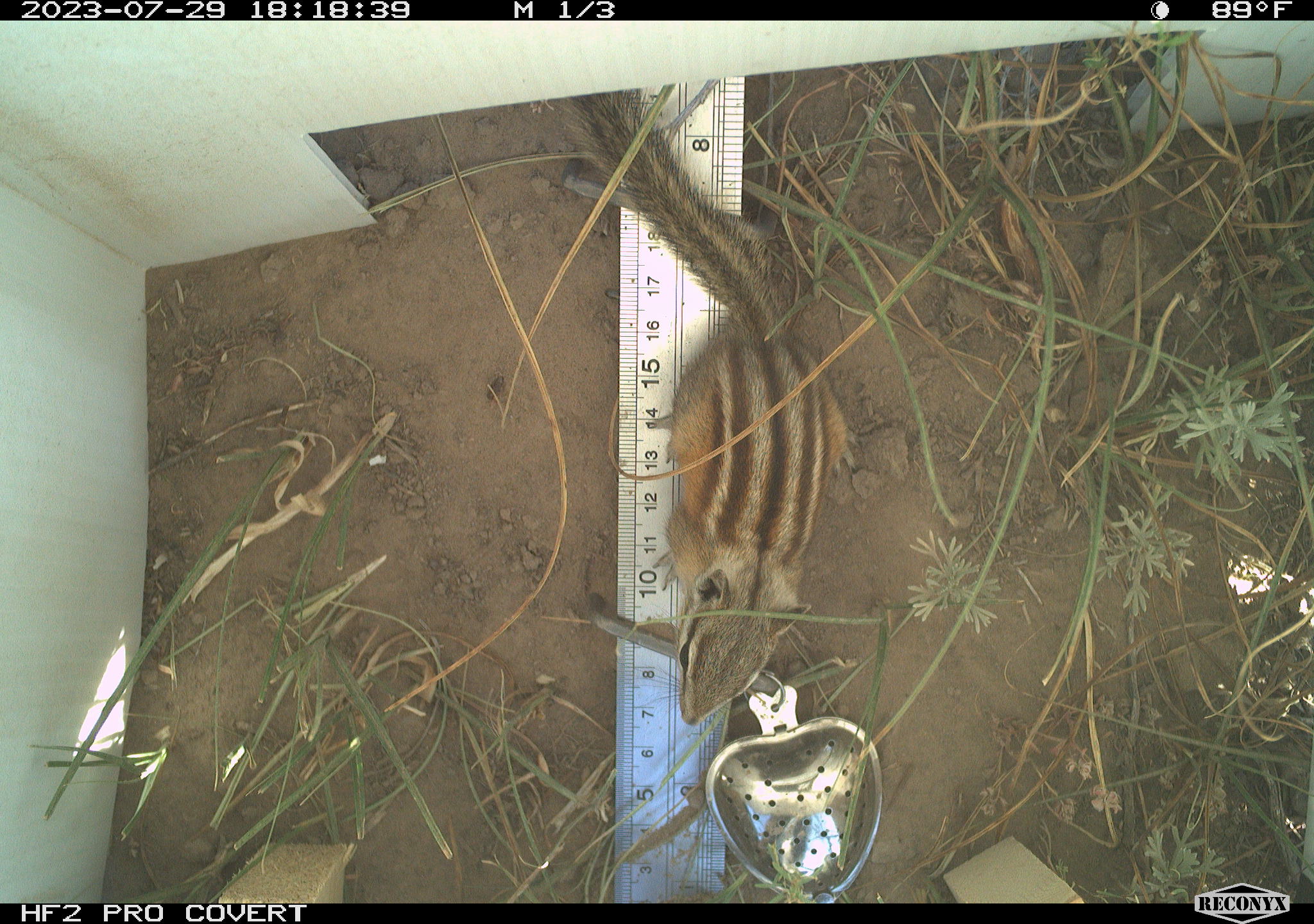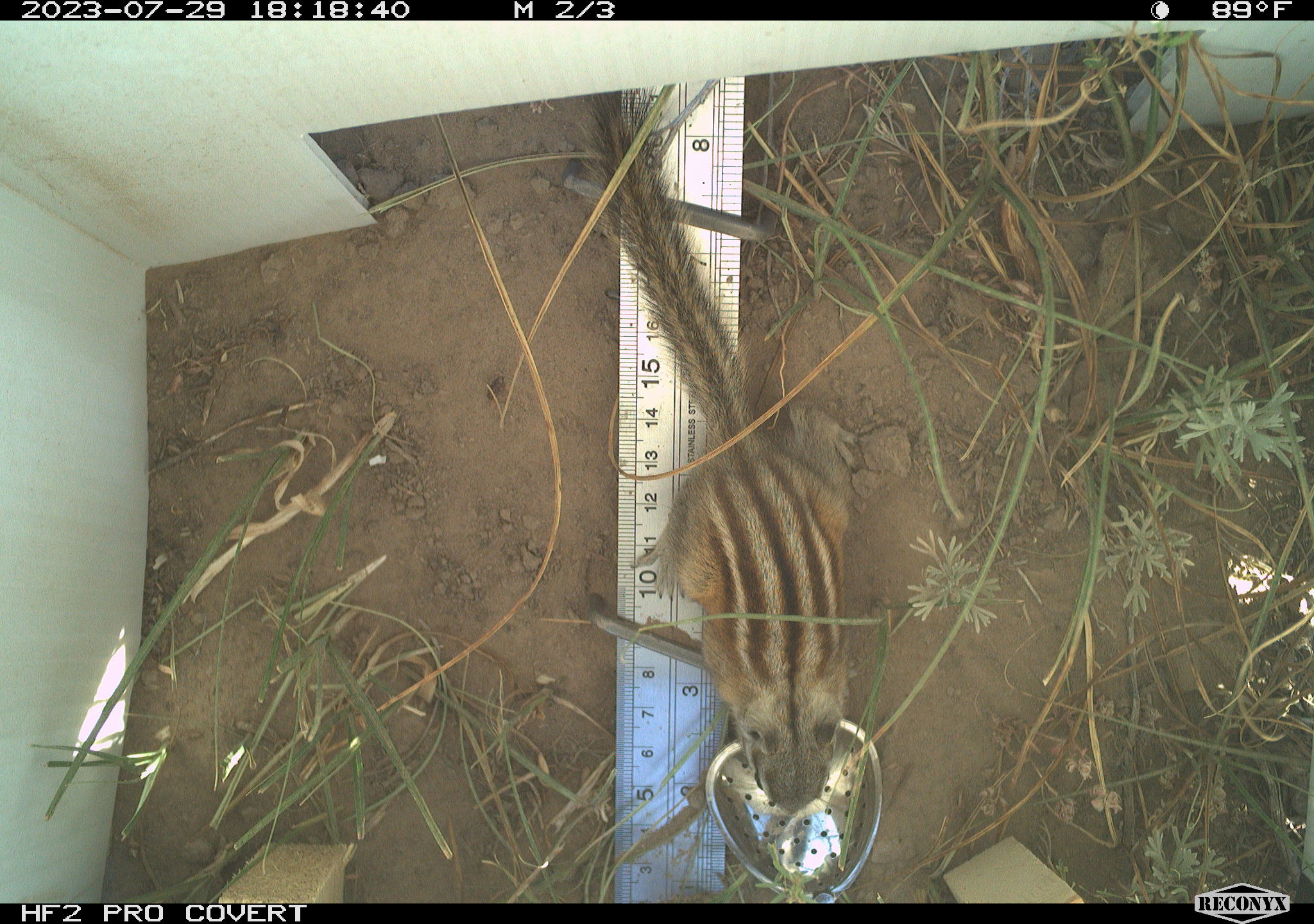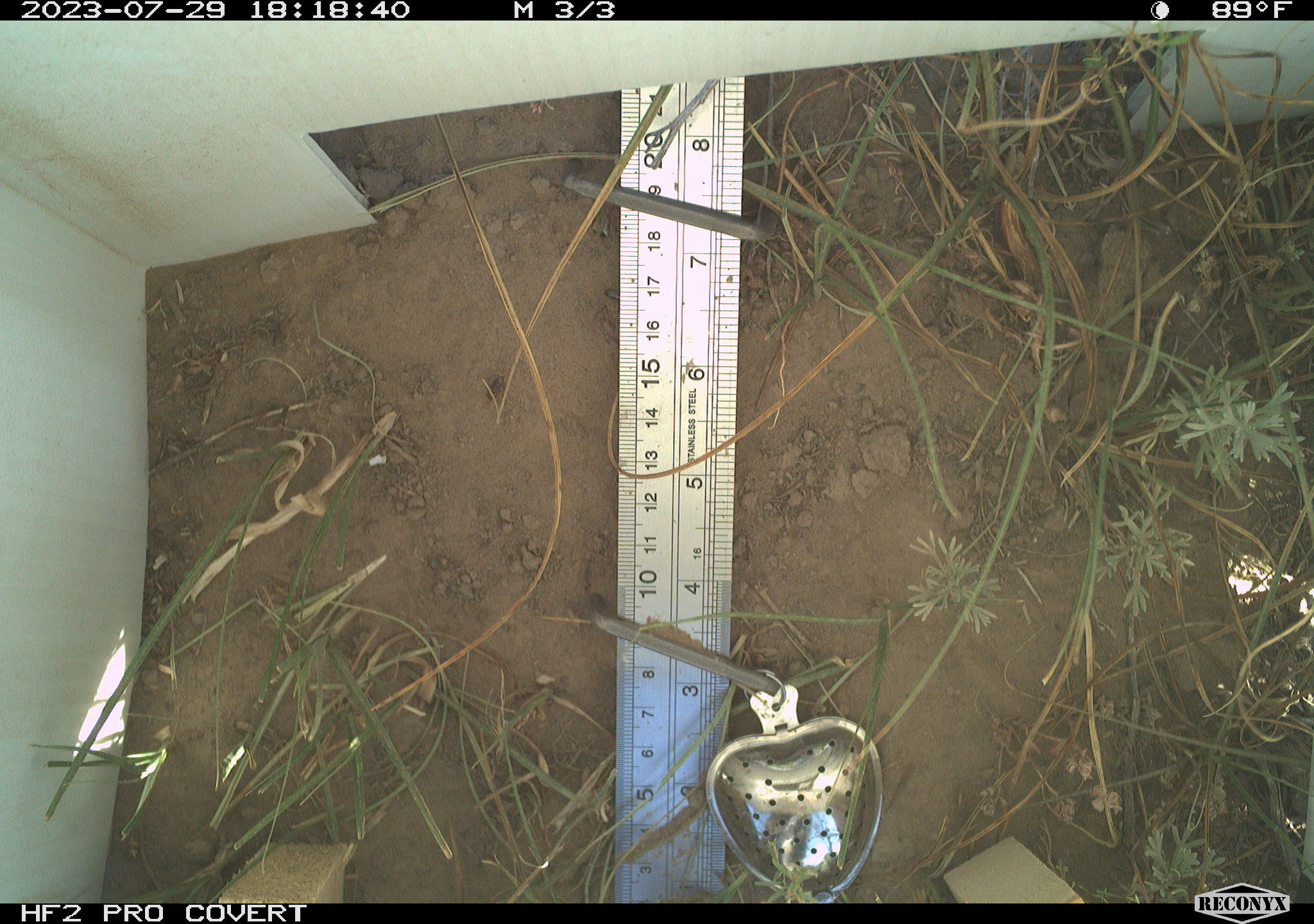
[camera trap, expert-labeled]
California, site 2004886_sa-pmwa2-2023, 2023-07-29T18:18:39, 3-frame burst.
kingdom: Animalia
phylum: Chordata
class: Mammalia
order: Rodentia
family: Sciuridae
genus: Neotamias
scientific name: Neotamias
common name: western chipmunks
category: neotamias species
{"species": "neotamias species (western chipmunks) (Neotamias)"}